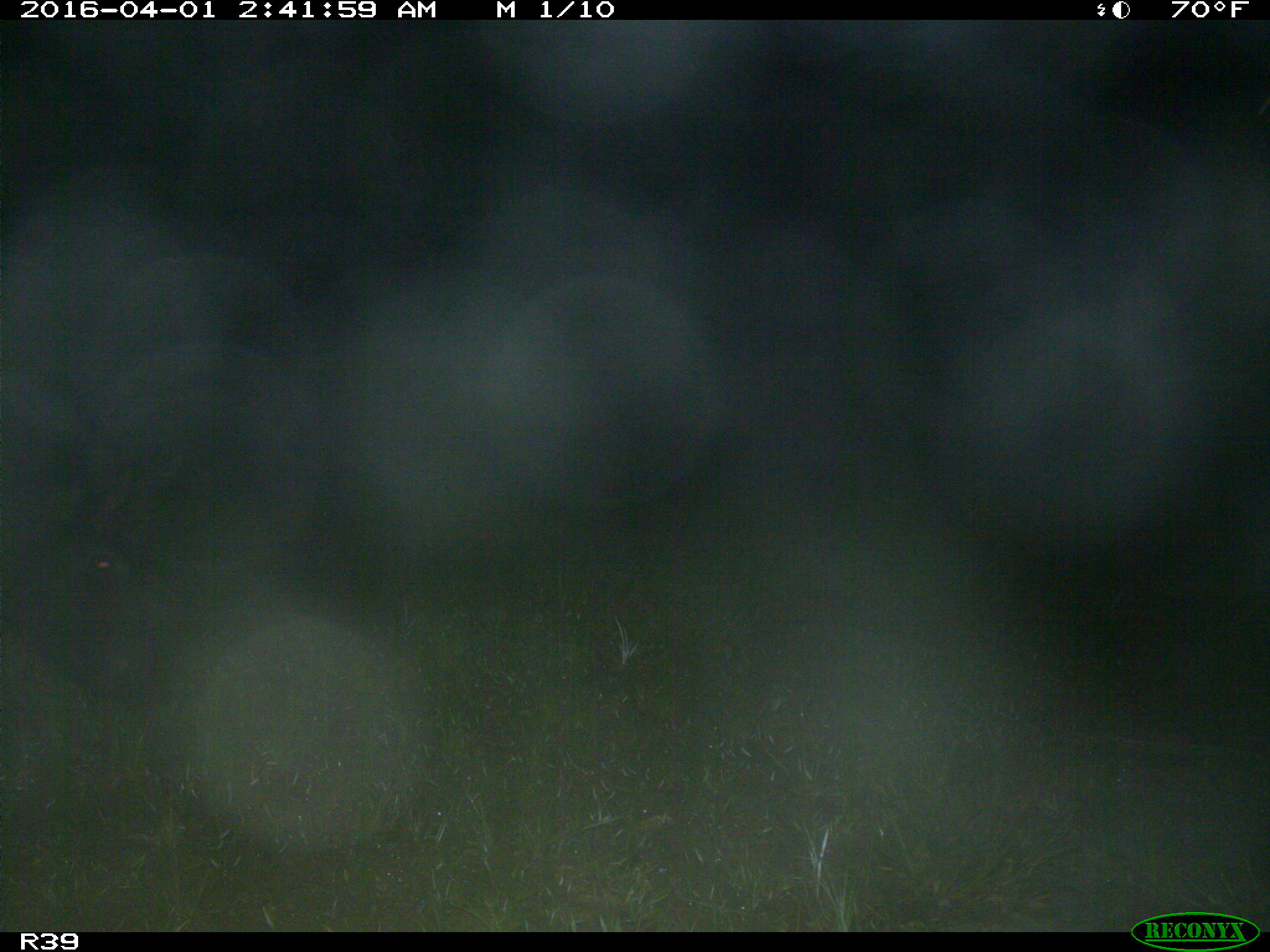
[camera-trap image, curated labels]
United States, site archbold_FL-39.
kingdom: Animalia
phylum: Chordata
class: Mammalia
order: Artiodactyla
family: Suidae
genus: Sus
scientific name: Sus scrofa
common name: wild boar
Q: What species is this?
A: Sus scrofa (wild boar).